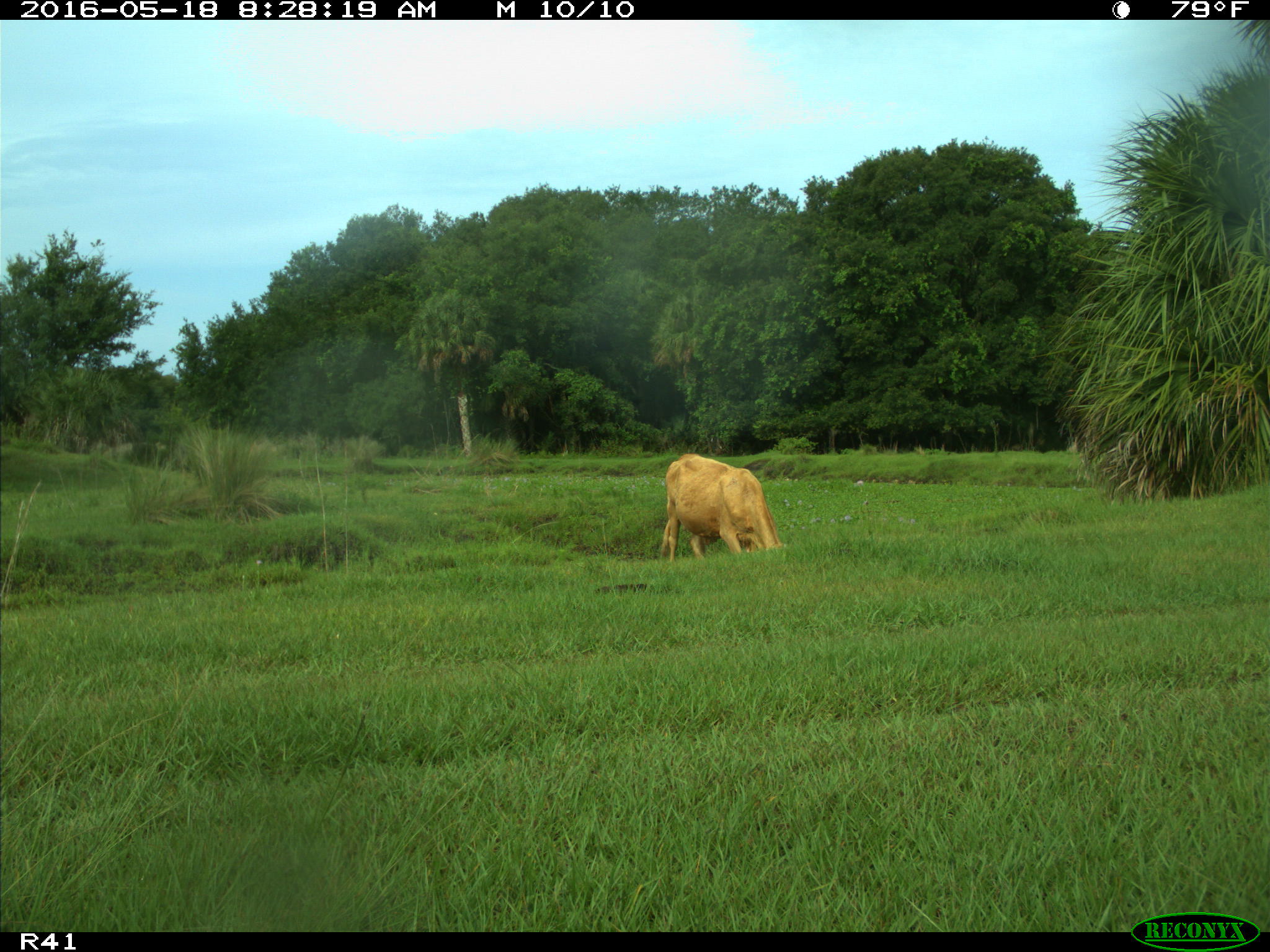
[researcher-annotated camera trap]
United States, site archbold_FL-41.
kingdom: Animalia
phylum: Chordata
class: Mammalia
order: Artiodactyla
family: Bovidae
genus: Bos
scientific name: Bos taurus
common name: domestic cow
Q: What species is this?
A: Bos taurus (domestic cow).